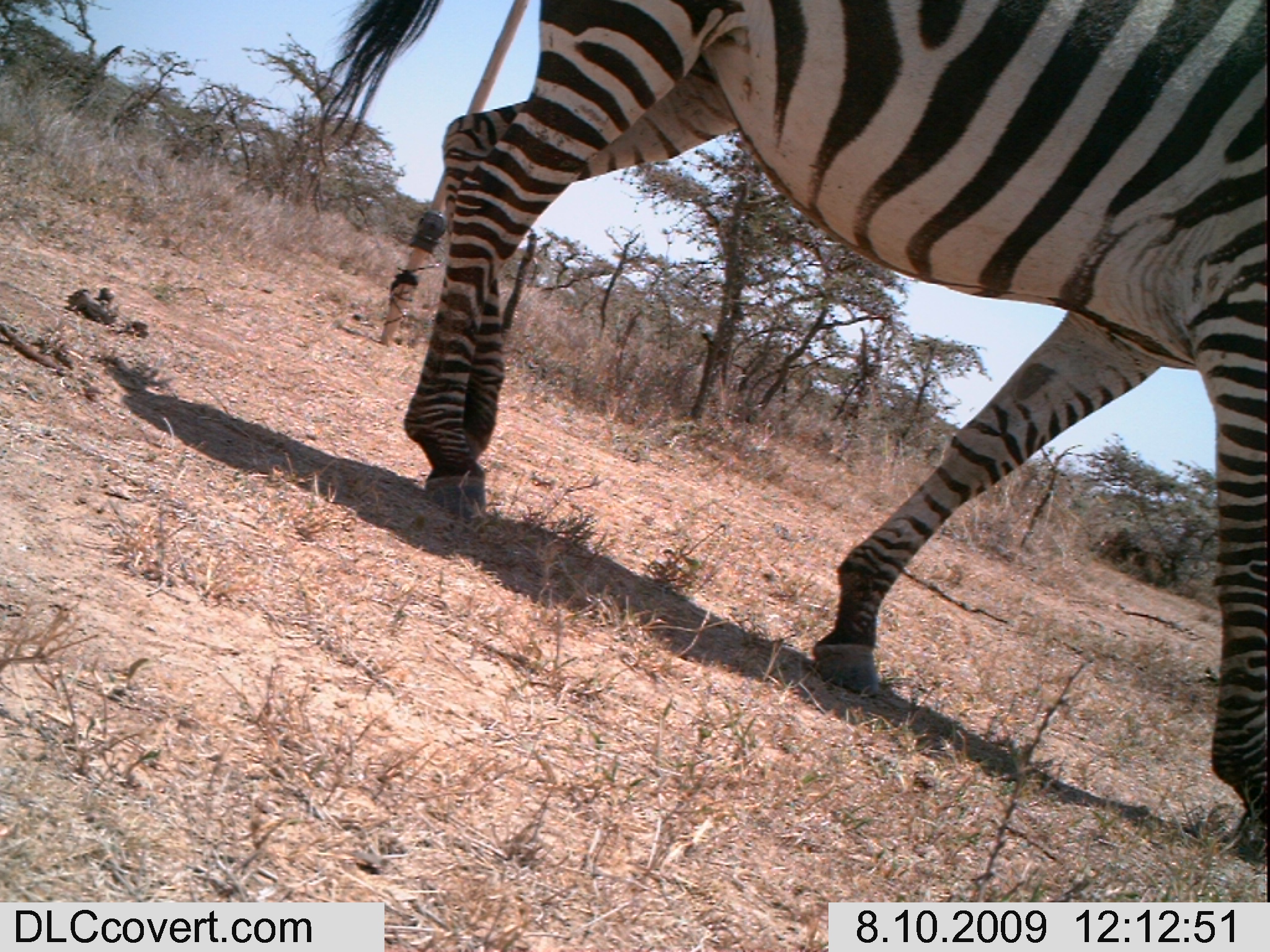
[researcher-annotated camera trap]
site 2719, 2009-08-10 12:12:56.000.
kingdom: Animalia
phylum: Chordata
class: Mammalia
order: Perissodactyla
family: Equidae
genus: Equus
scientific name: Equus quagga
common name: plains zebra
Equus quagga (plains zebra), count 1.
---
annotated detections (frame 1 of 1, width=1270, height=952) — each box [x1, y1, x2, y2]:
equus quagga: [307, 0, 1270, 861]